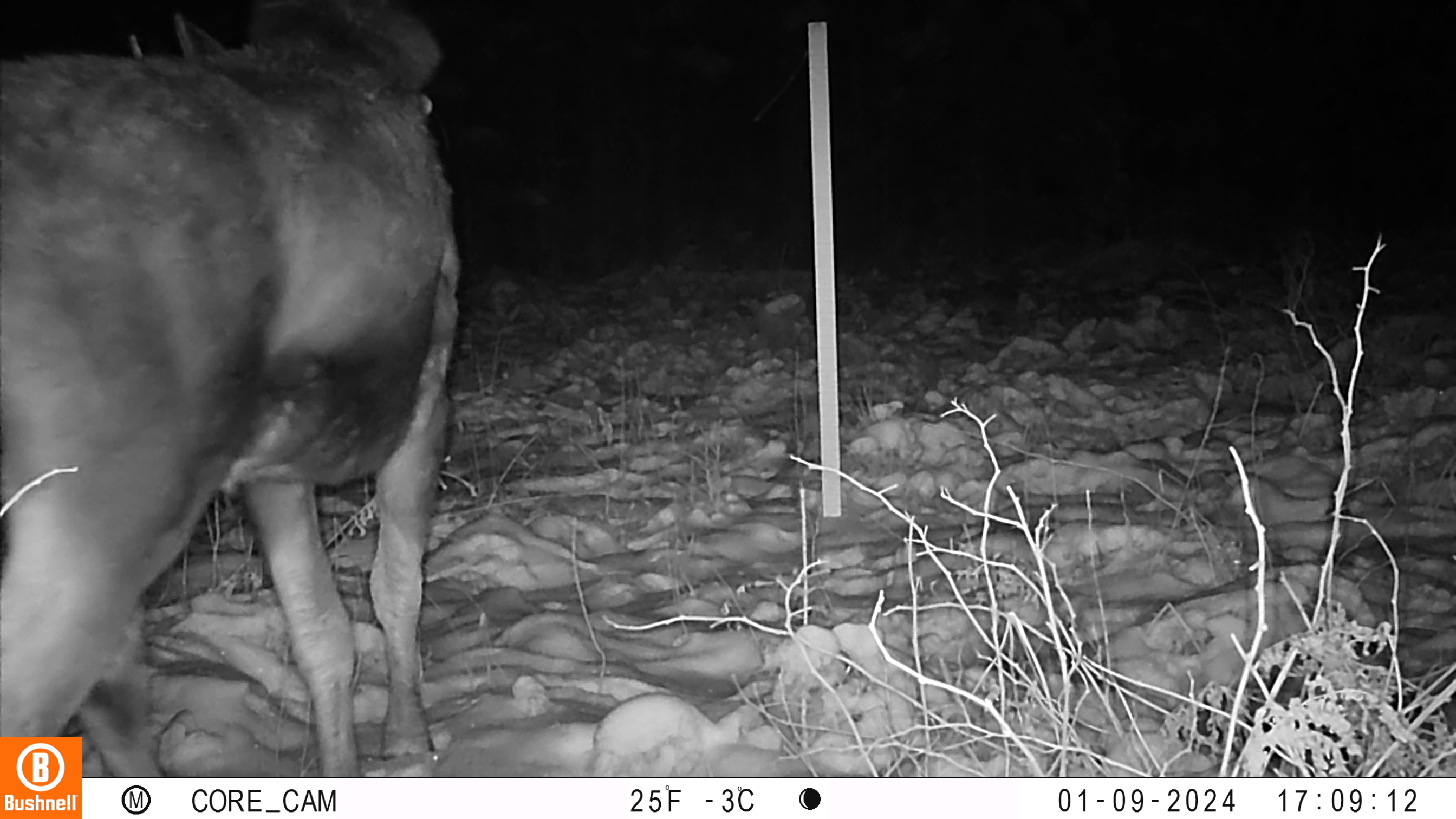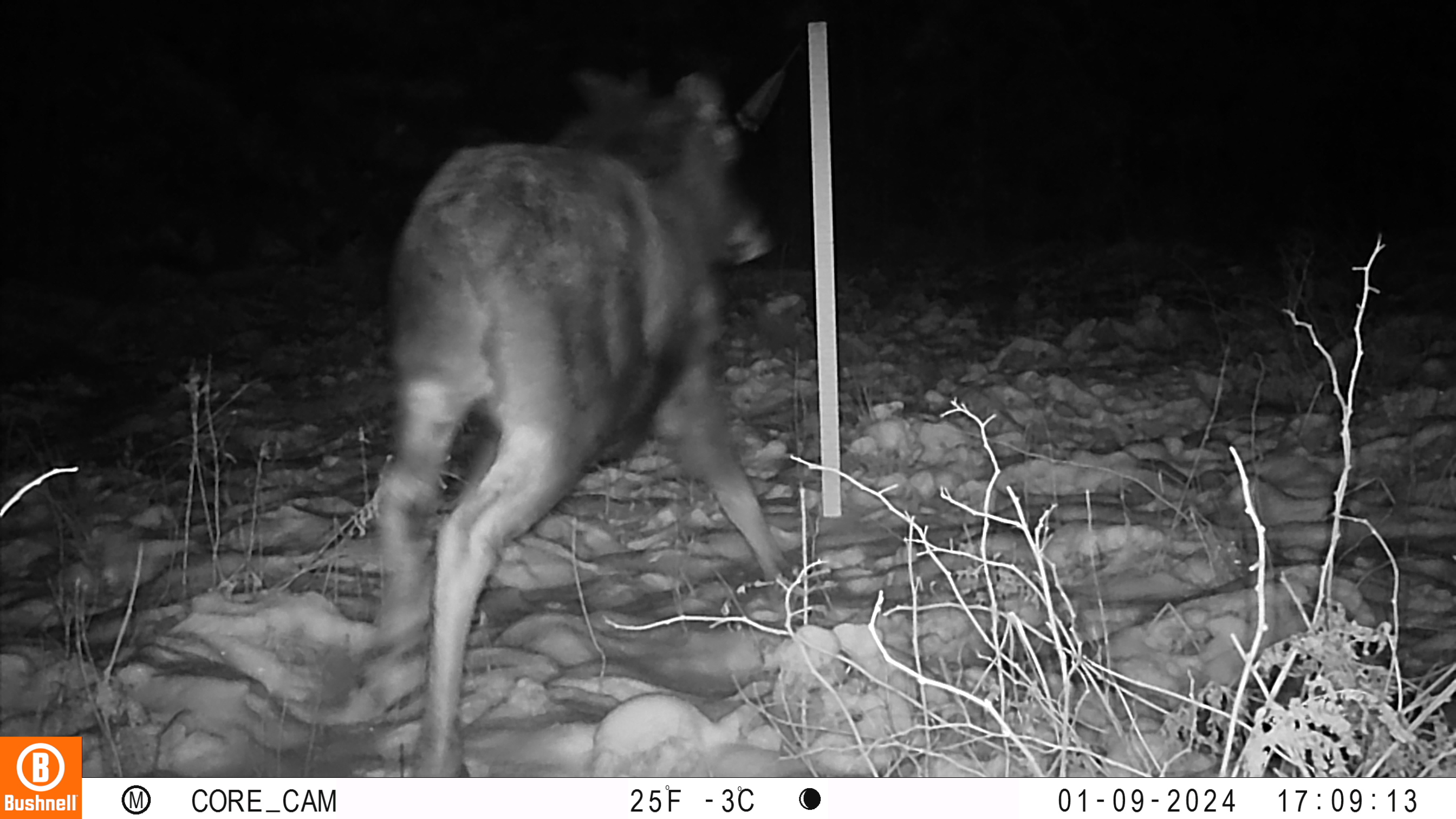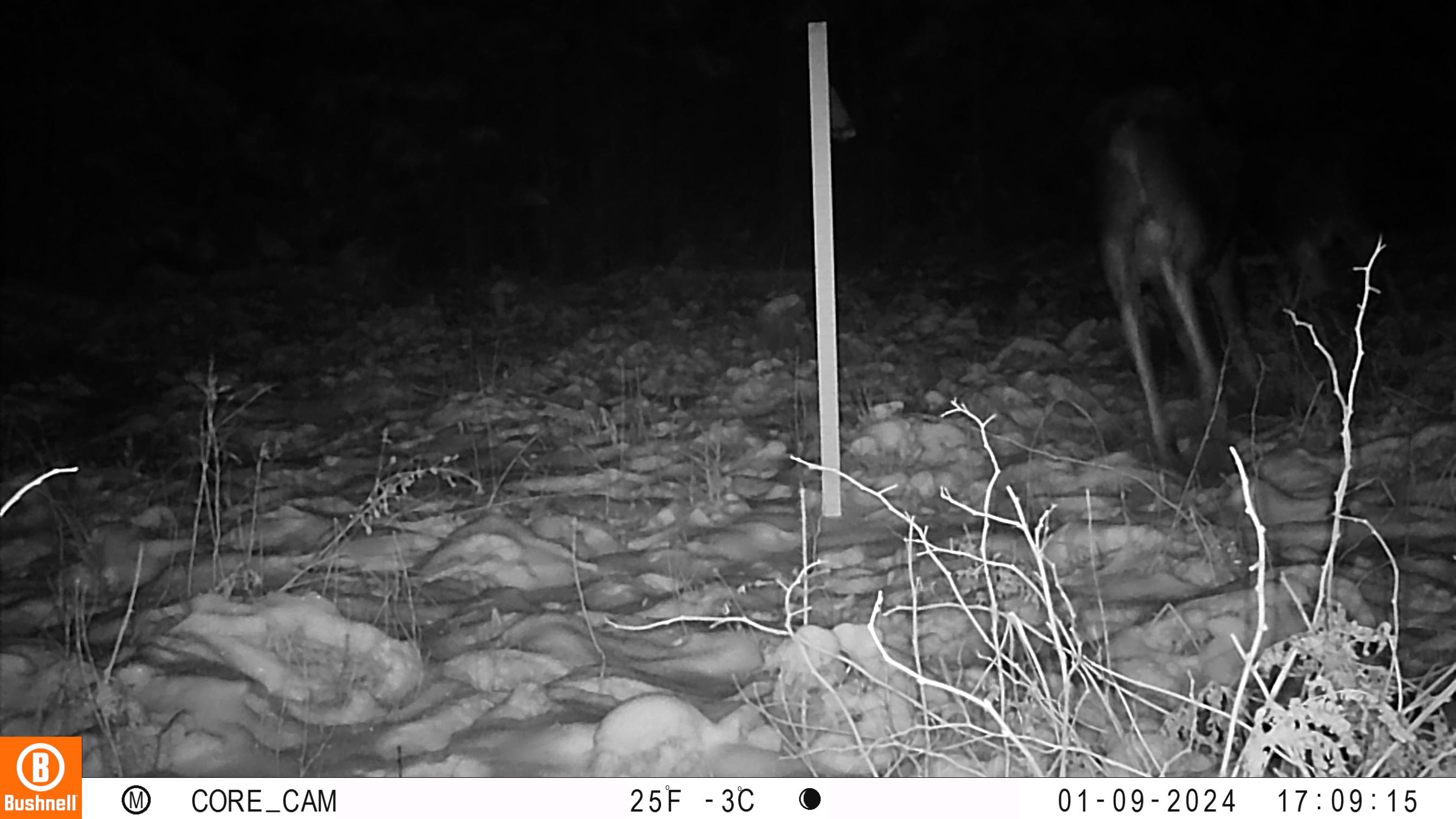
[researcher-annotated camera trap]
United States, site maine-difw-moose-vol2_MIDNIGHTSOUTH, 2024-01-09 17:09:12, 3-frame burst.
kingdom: Animalia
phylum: Chordata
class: Mammalia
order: Artiodactyla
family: Cervidae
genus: Alces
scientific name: Alces alces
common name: moose